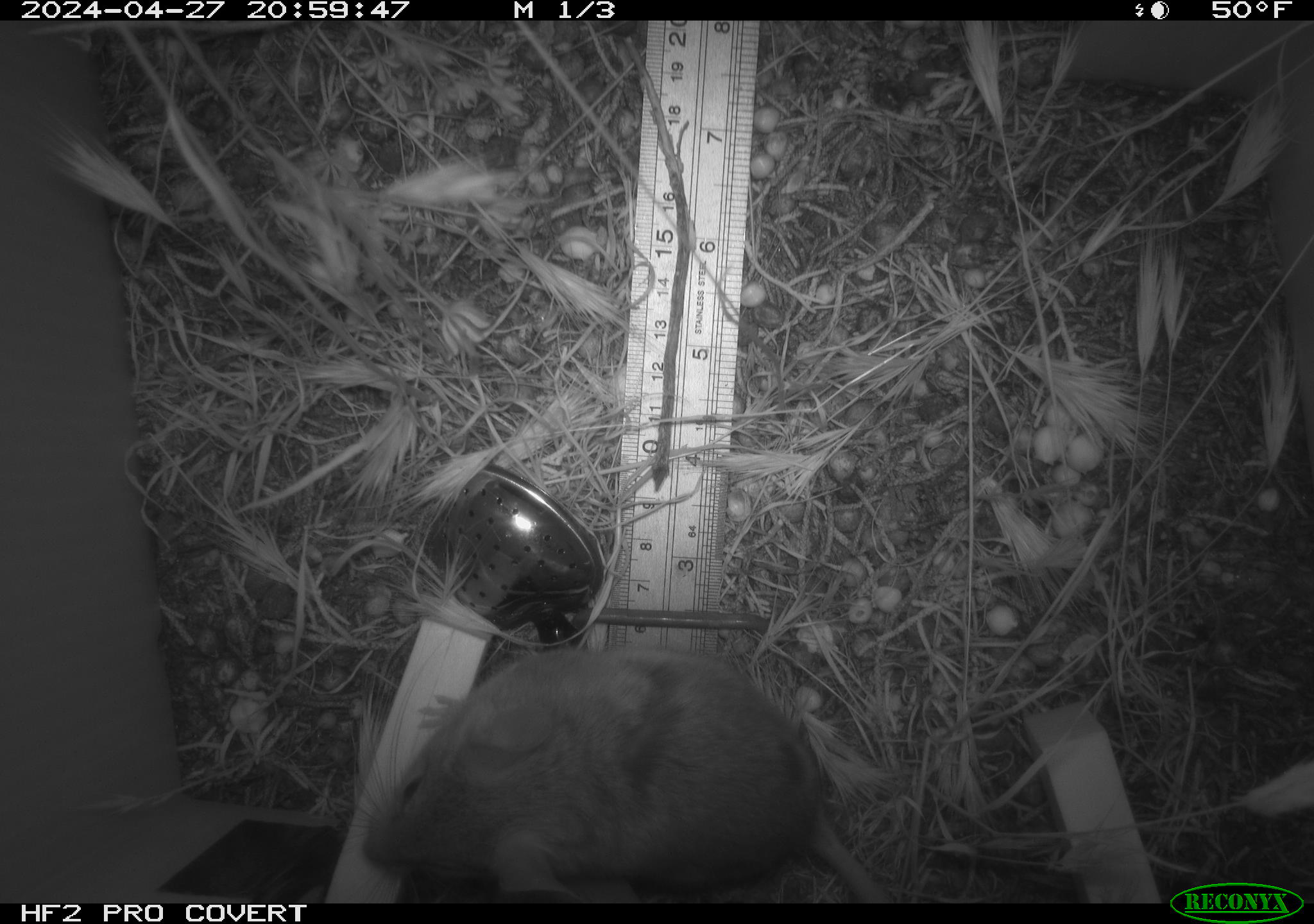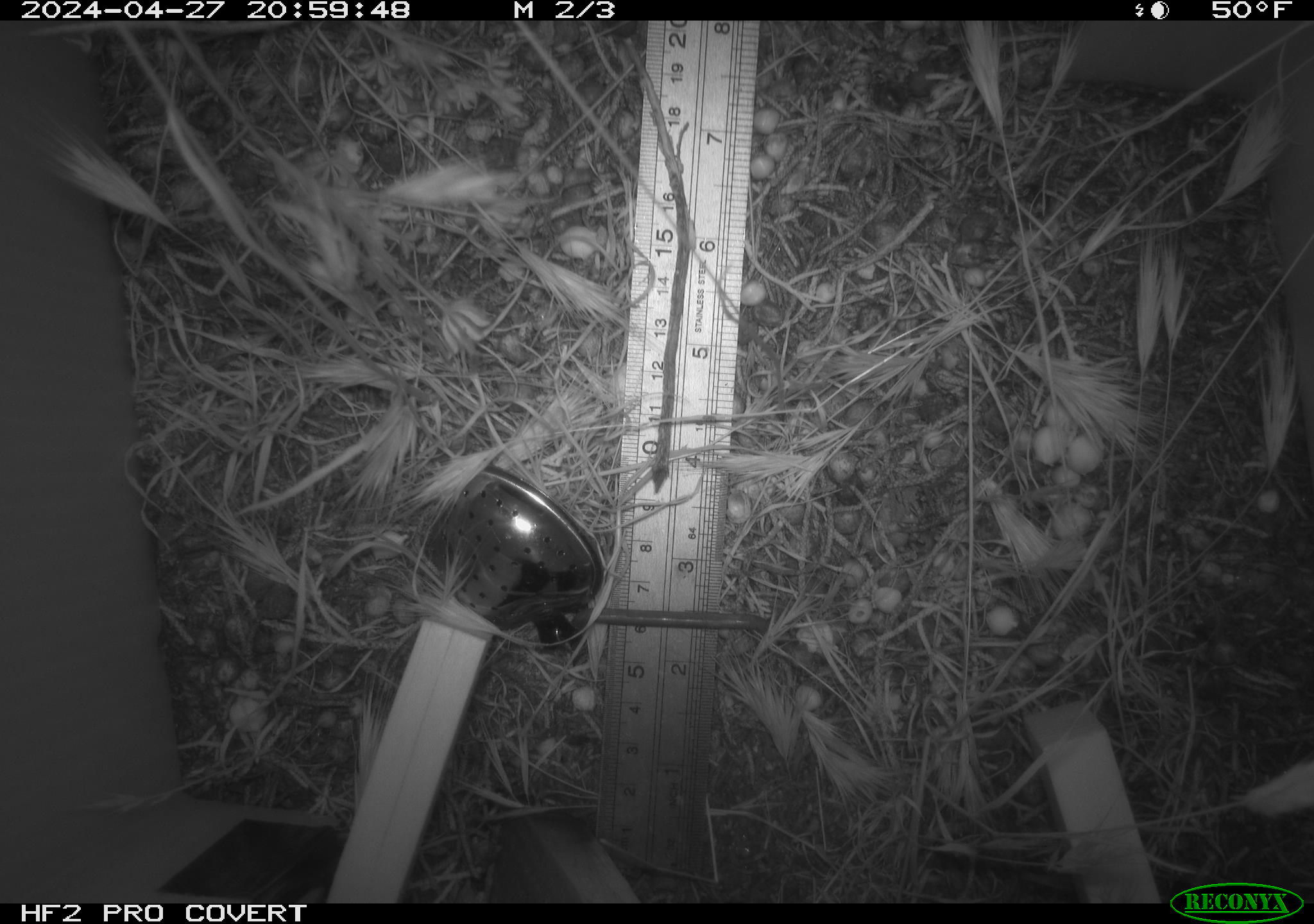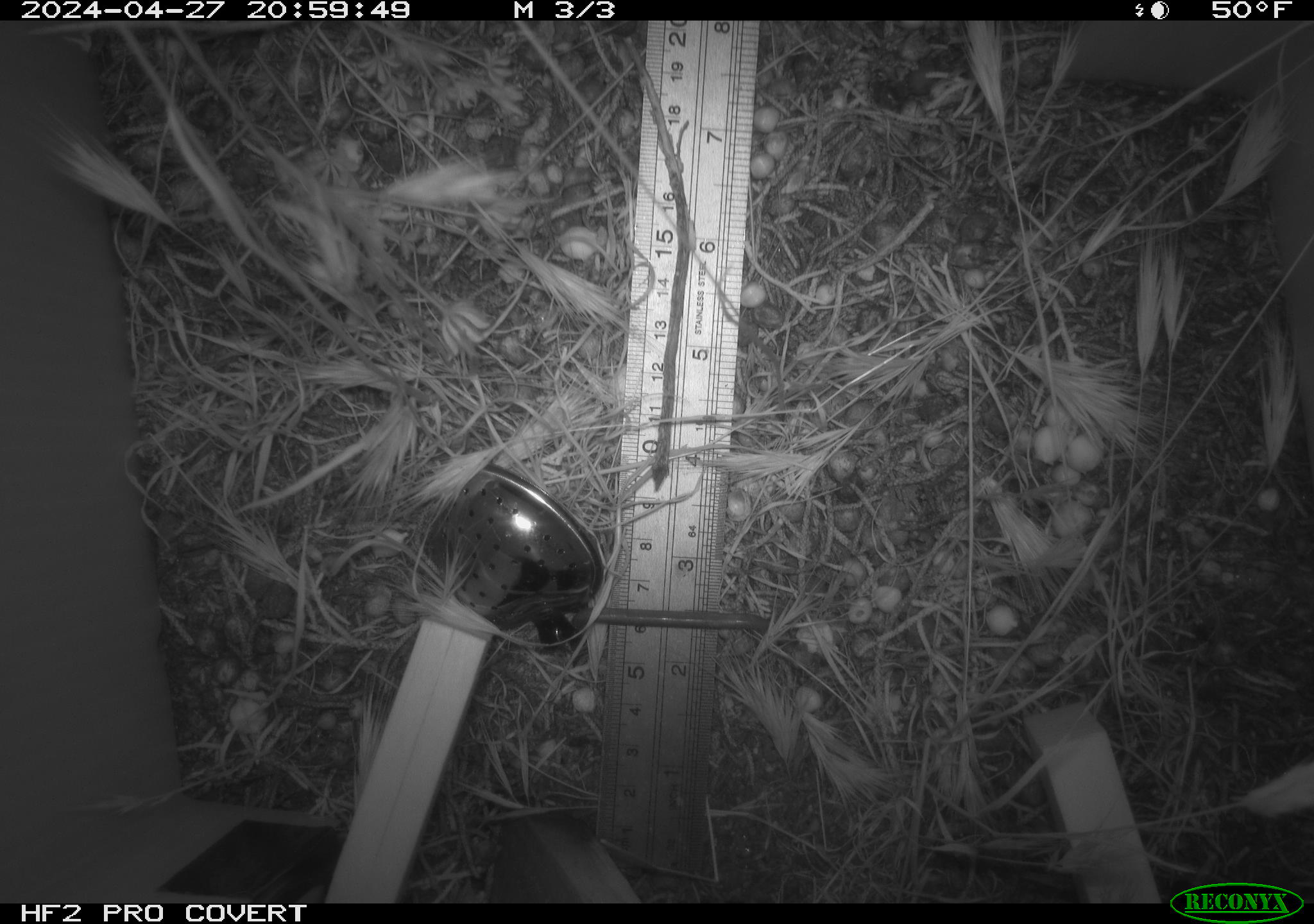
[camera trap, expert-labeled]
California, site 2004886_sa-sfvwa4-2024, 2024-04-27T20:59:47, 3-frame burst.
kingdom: Animalia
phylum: Chordata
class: Mammalia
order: Rodentia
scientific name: Rodentia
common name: mouse species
Mouse species (Rodentia).